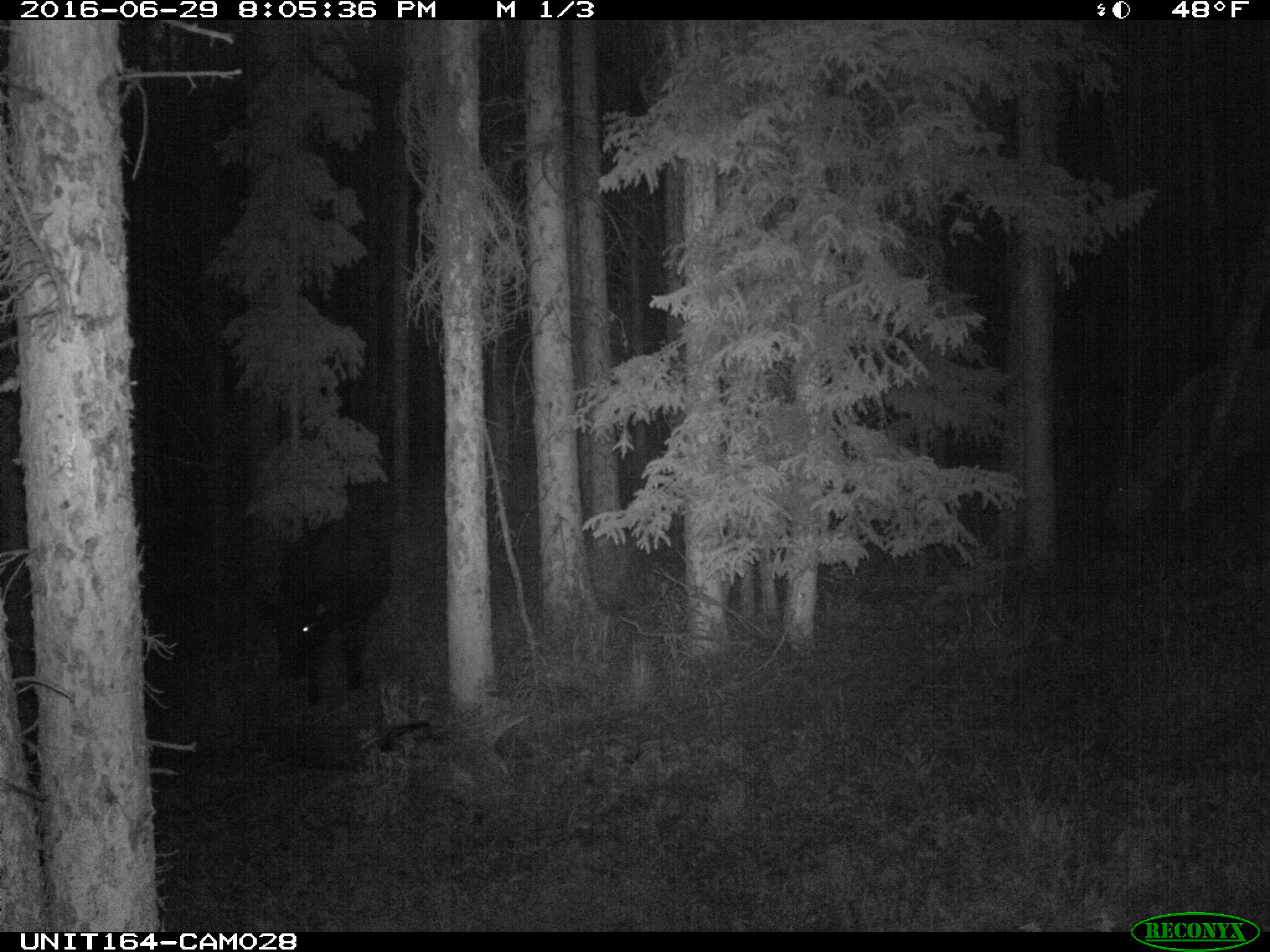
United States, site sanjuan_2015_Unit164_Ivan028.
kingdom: Animalia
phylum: Chordata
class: Mammalia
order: Artiodactyla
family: Bovidae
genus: Bos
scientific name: Bos taurus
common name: domestic cow